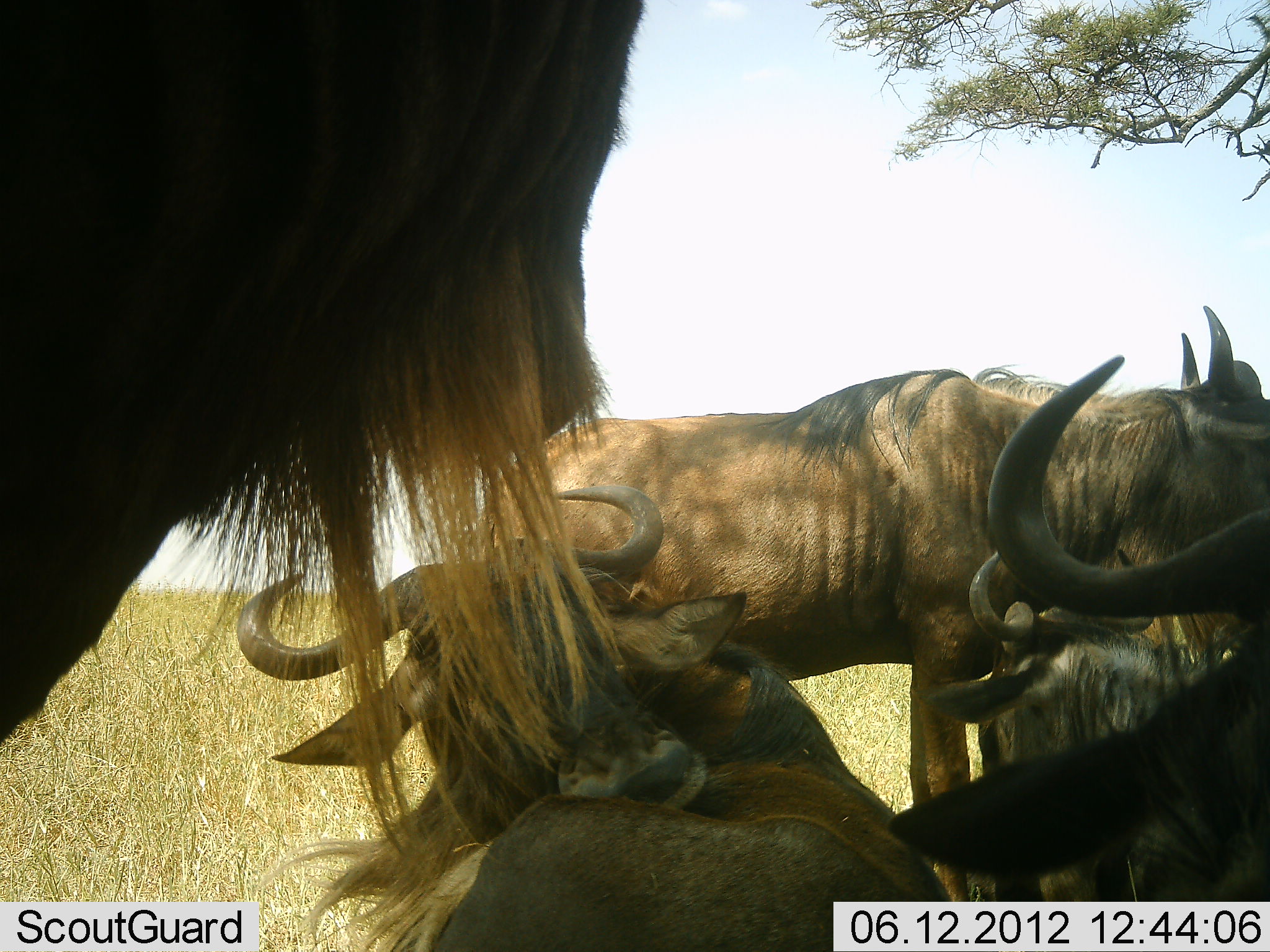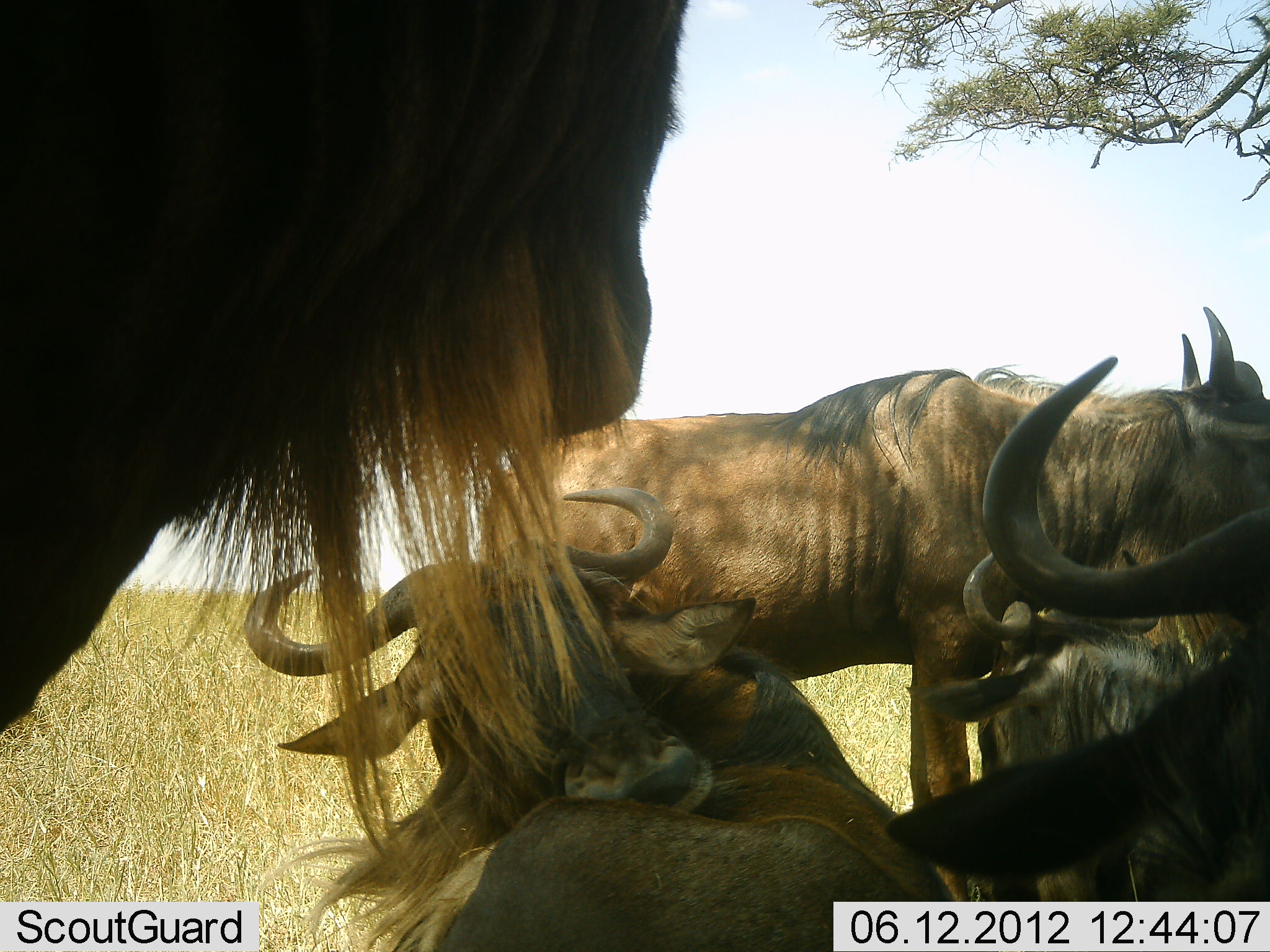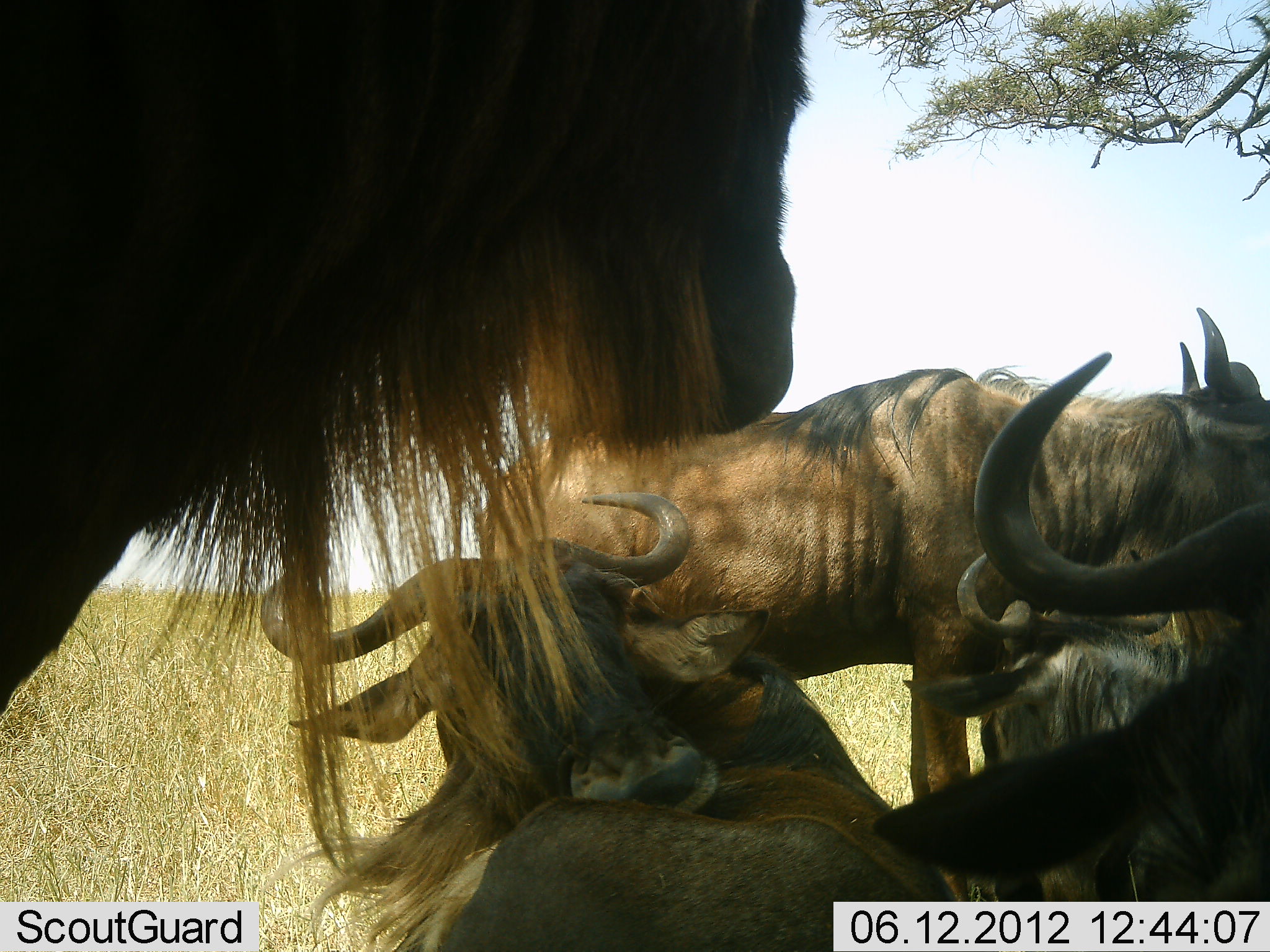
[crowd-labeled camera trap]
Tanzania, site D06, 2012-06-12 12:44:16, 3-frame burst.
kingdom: Animalia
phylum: Chordata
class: Mammalia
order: Artiodactyla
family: Bovidae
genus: Connochaetes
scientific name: Connochaetes taurinus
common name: blue wildebeest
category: wildebeest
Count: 5.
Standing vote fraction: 90%.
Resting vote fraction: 100%.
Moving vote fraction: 0%.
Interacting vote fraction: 0%.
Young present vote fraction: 0%.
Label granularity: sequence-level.